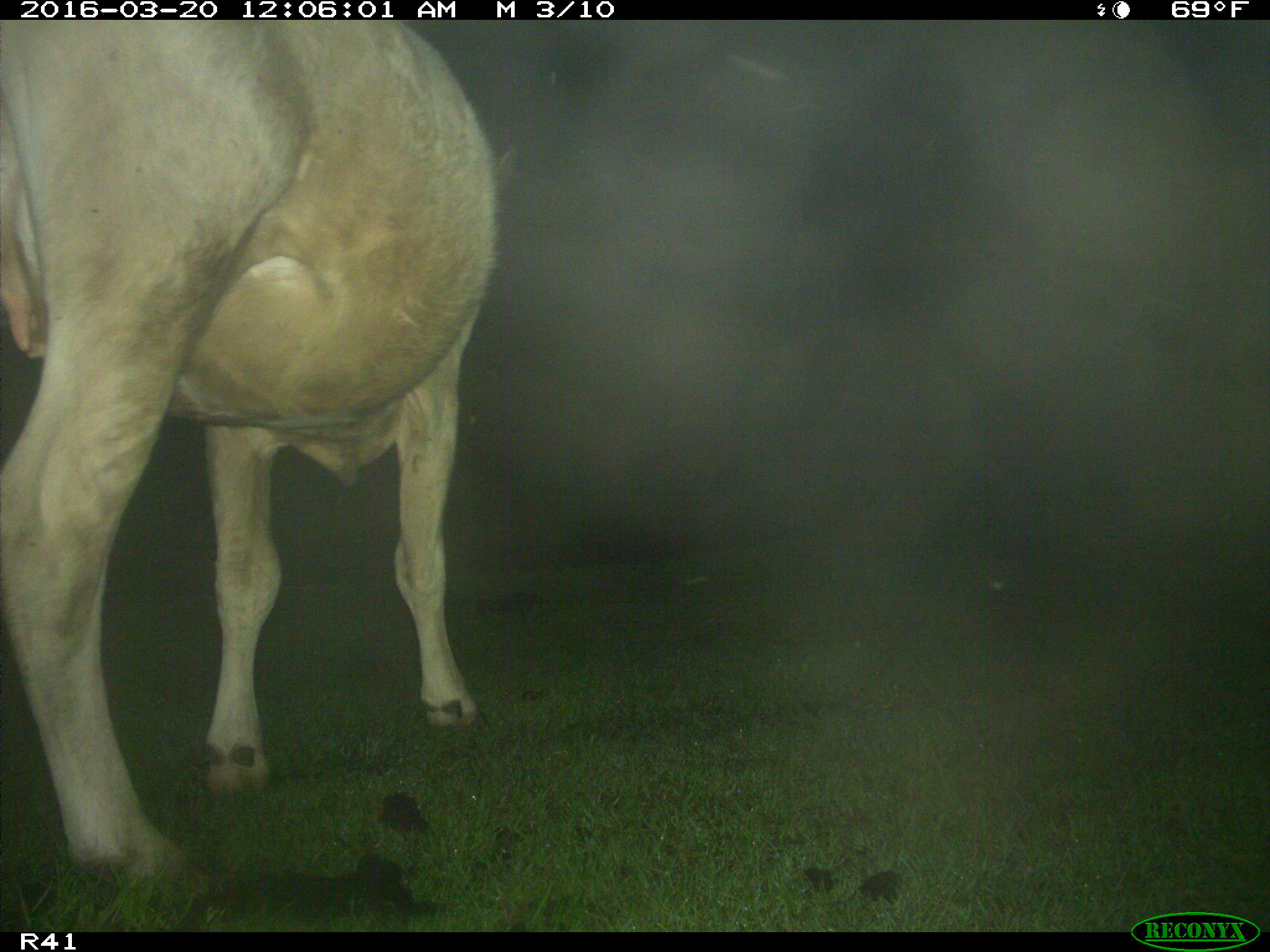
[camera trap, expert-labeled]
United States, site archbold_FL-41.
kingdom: Animalia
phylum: Chordata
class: Mammalia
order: Artiodactyla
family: Bovidae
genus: Bos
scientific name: Bos taurus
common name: domestic cow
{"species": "Bos taurus (domestic cow)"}